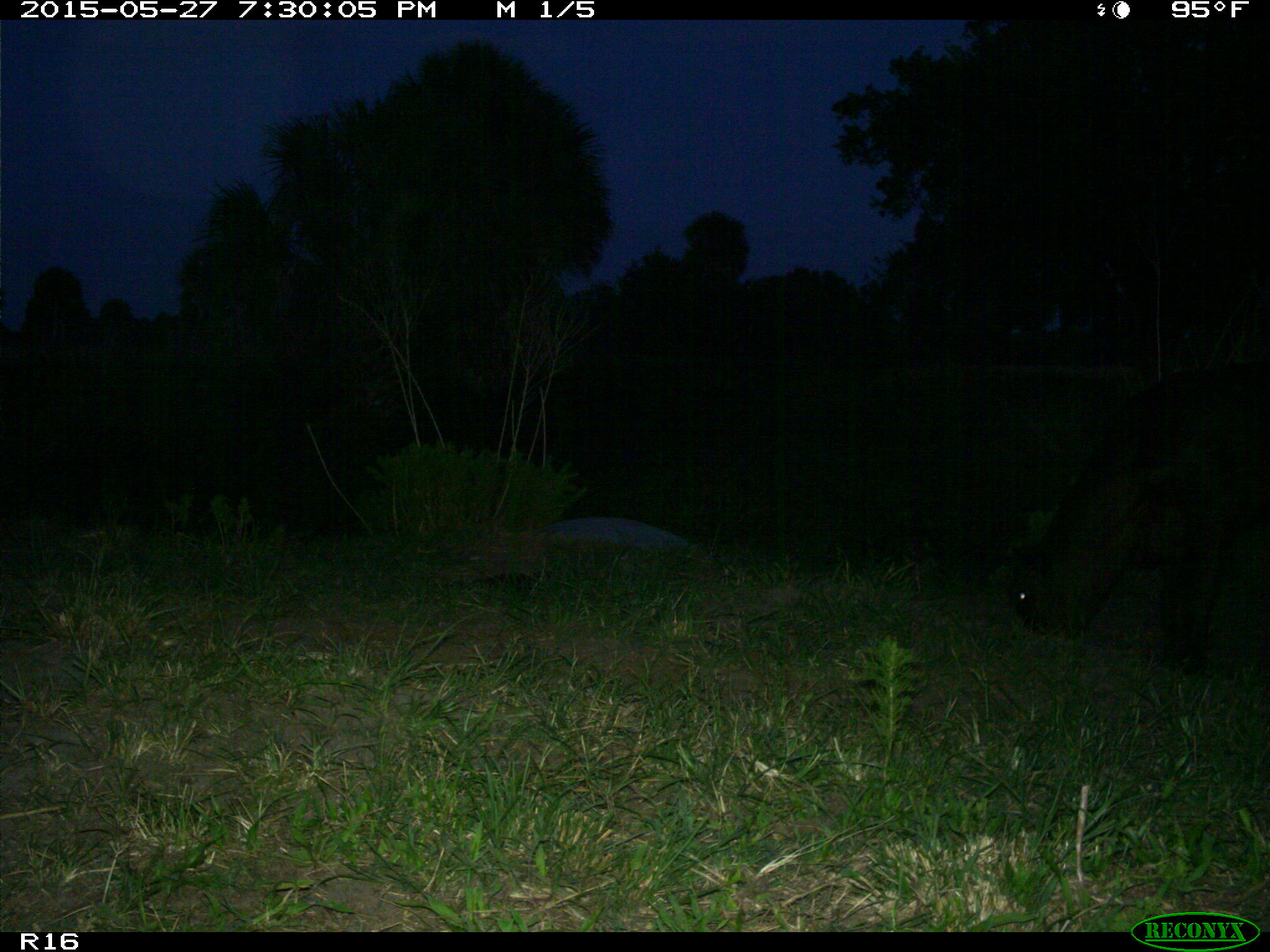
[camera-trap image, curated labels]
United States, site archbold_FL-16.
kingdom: Animalia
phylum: Chordata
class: Mammalia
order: Artiodactyla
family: Bovidae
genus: Bos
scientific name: Bos taurus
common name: domestic cow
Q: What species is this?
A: Bos taurus (domestic cow).